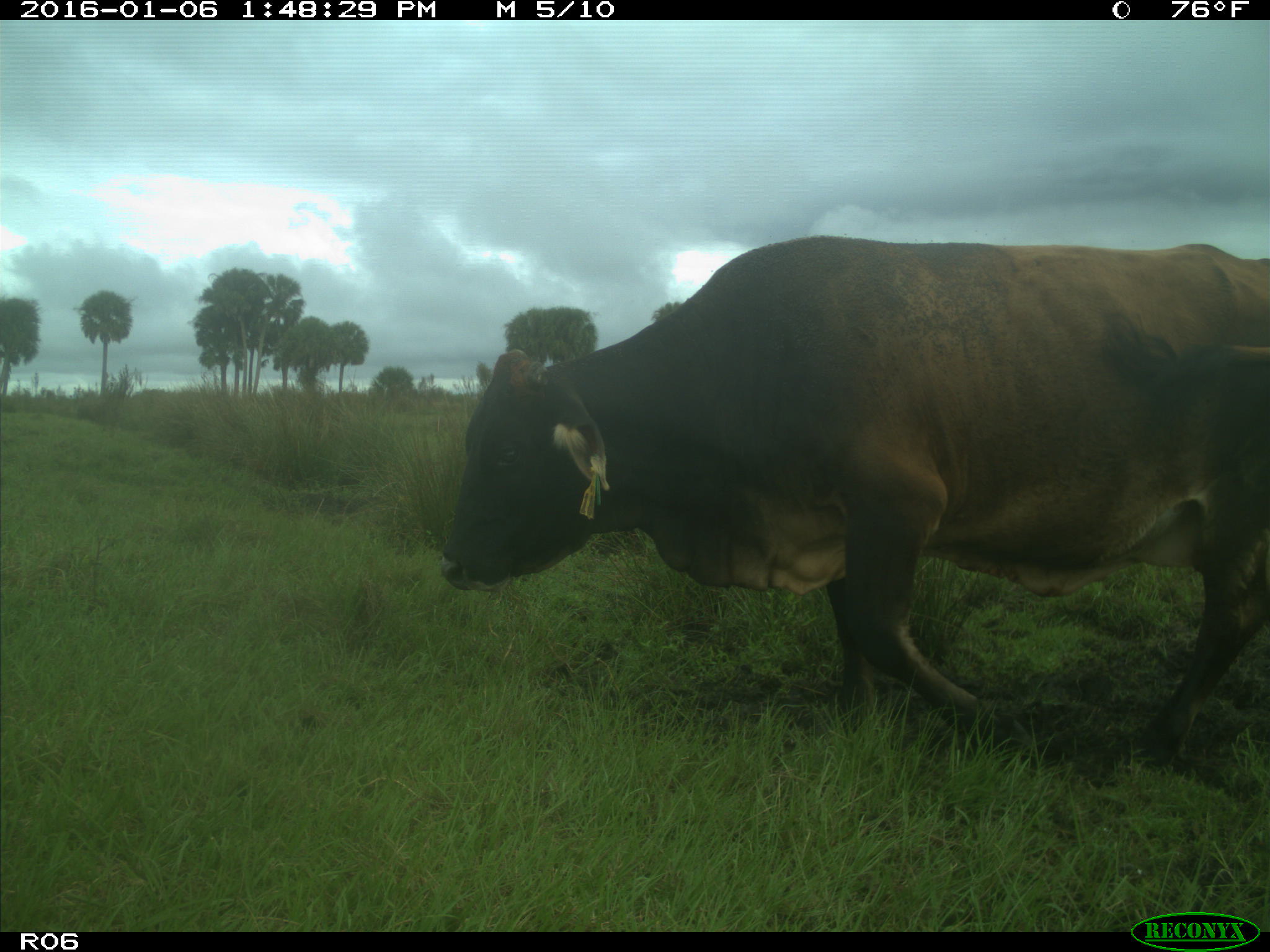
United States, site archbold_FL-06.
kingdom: Animalia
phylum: Chordata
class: Mammalia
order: Artiodactyla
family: Bovidae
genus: Bos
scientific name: Bos taurus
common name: domestic cow